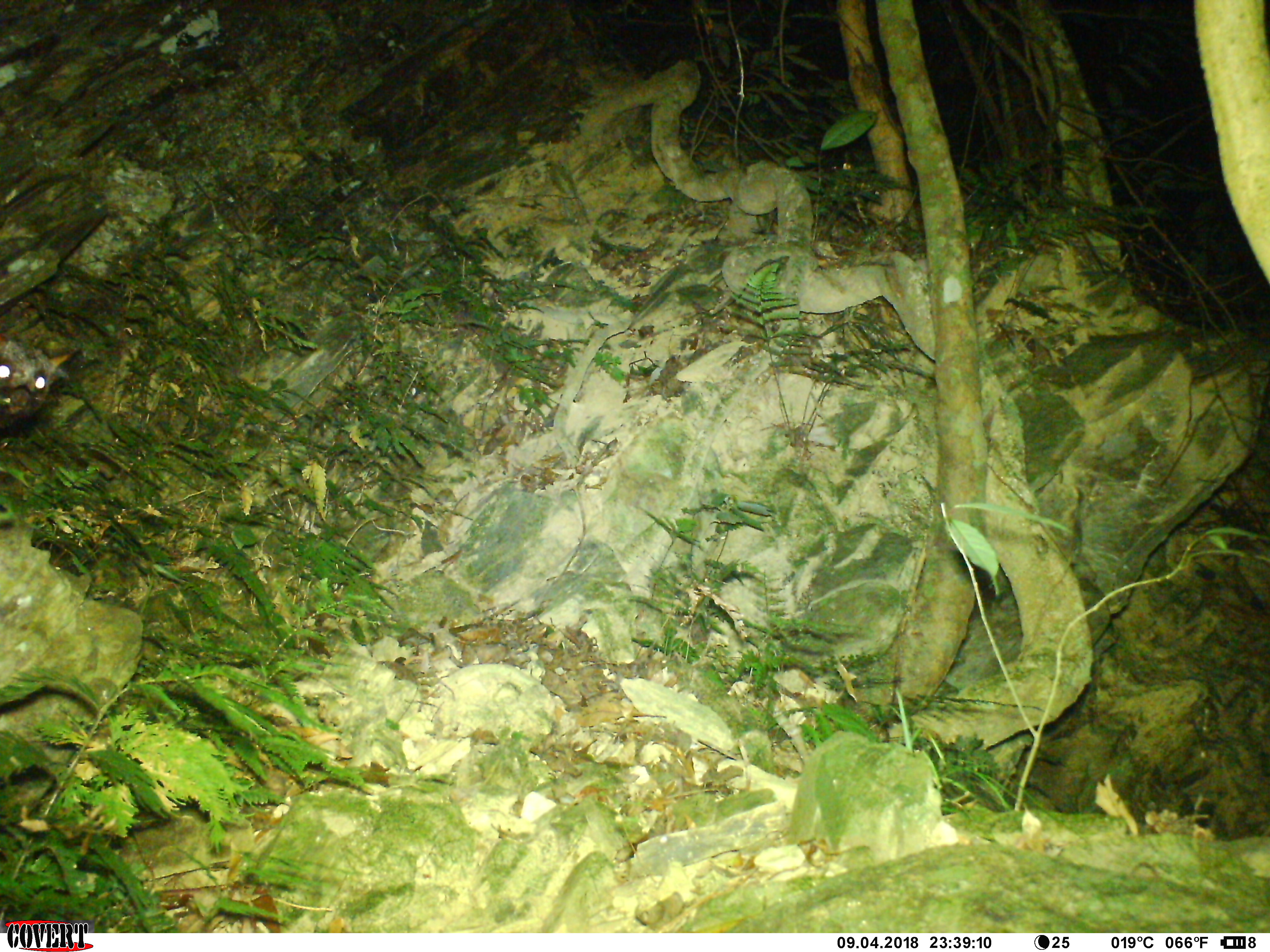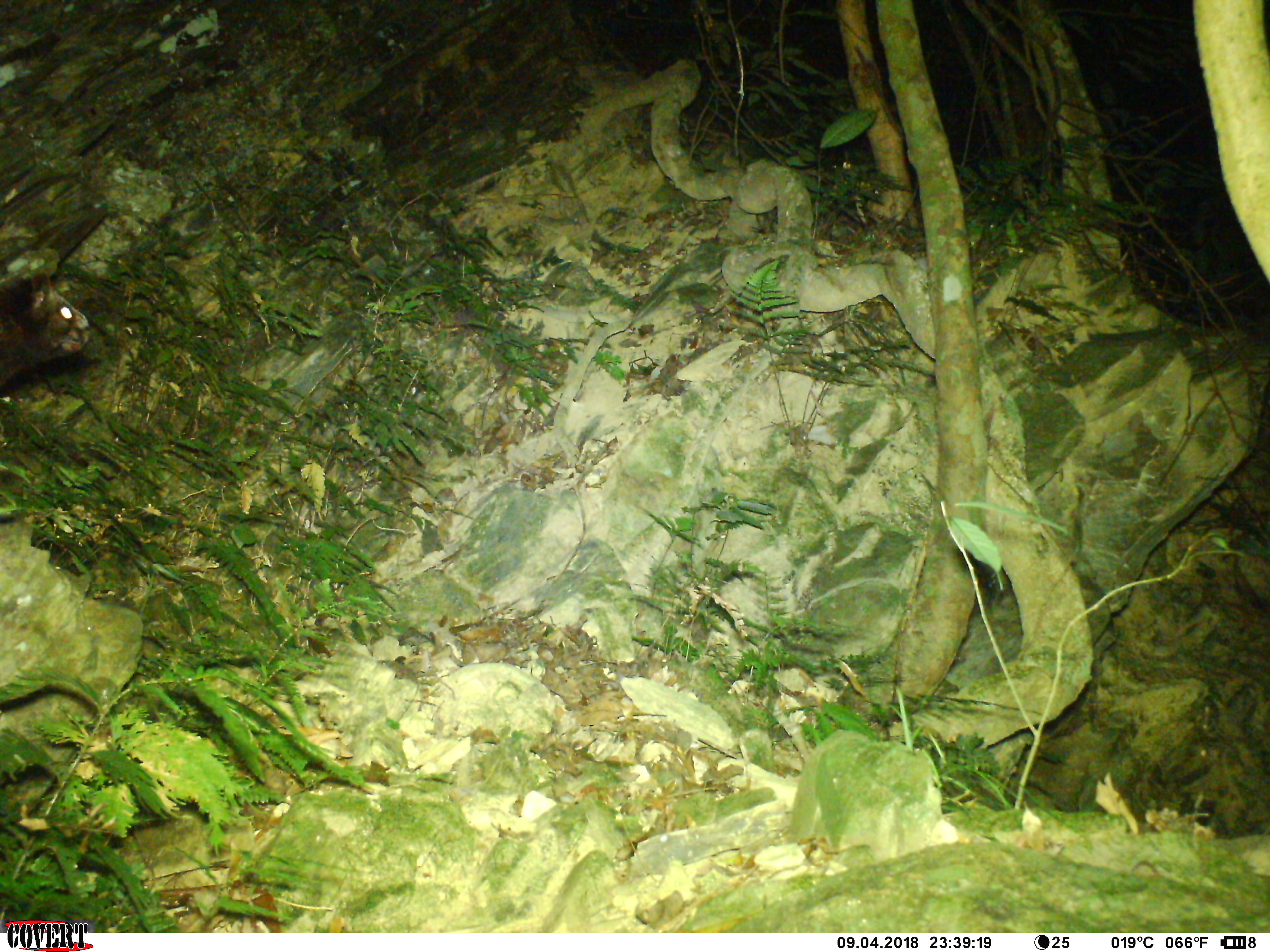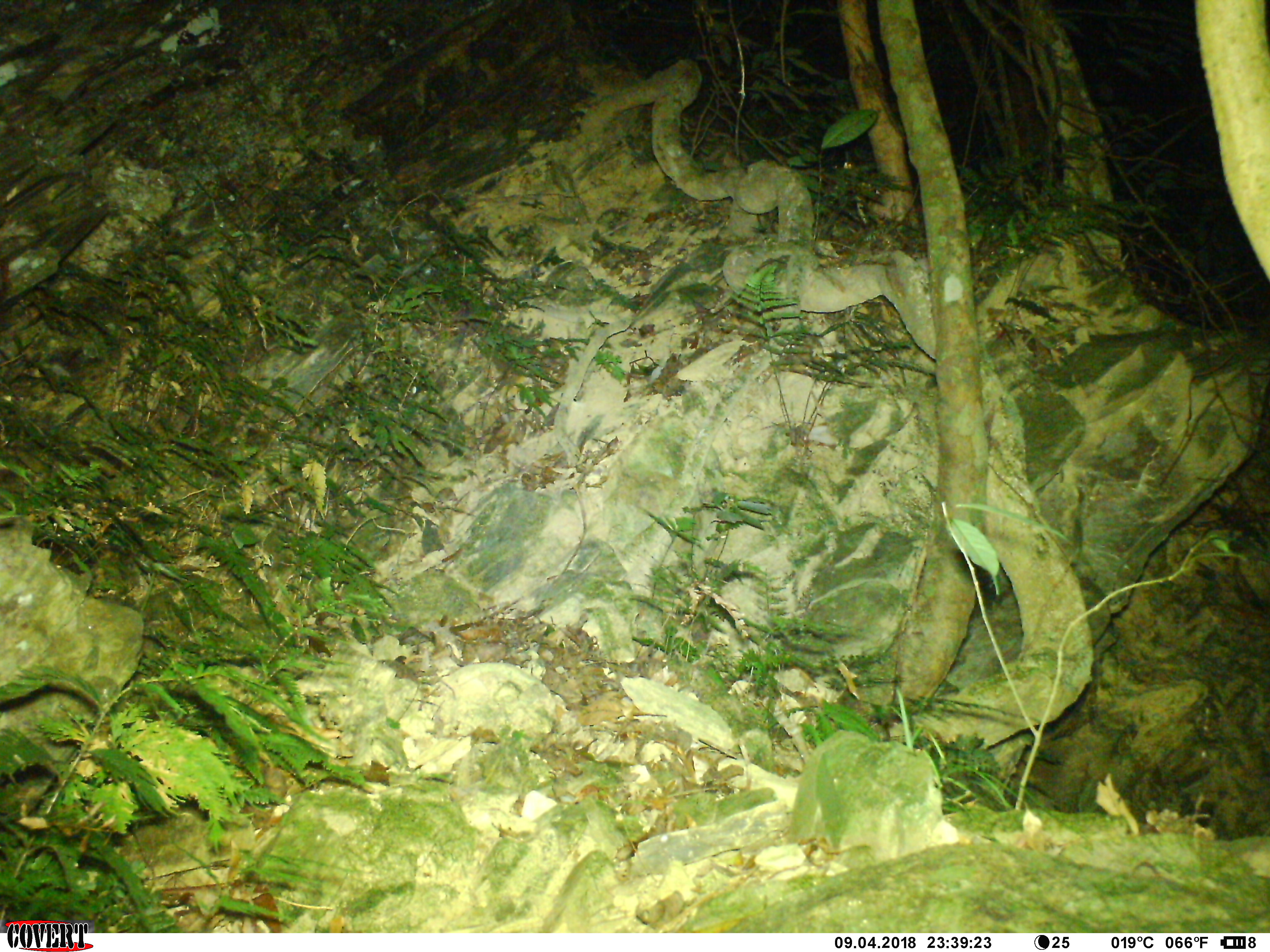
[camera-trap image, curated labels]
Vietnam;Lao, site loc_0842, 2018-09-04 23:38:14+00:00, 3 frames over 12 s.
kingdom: Animalia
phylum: Chordata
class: Mammalia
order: Rodentia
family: Sciuridae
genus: Petaurista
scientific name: Petaurista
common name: giant flying squirrel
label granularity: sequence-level